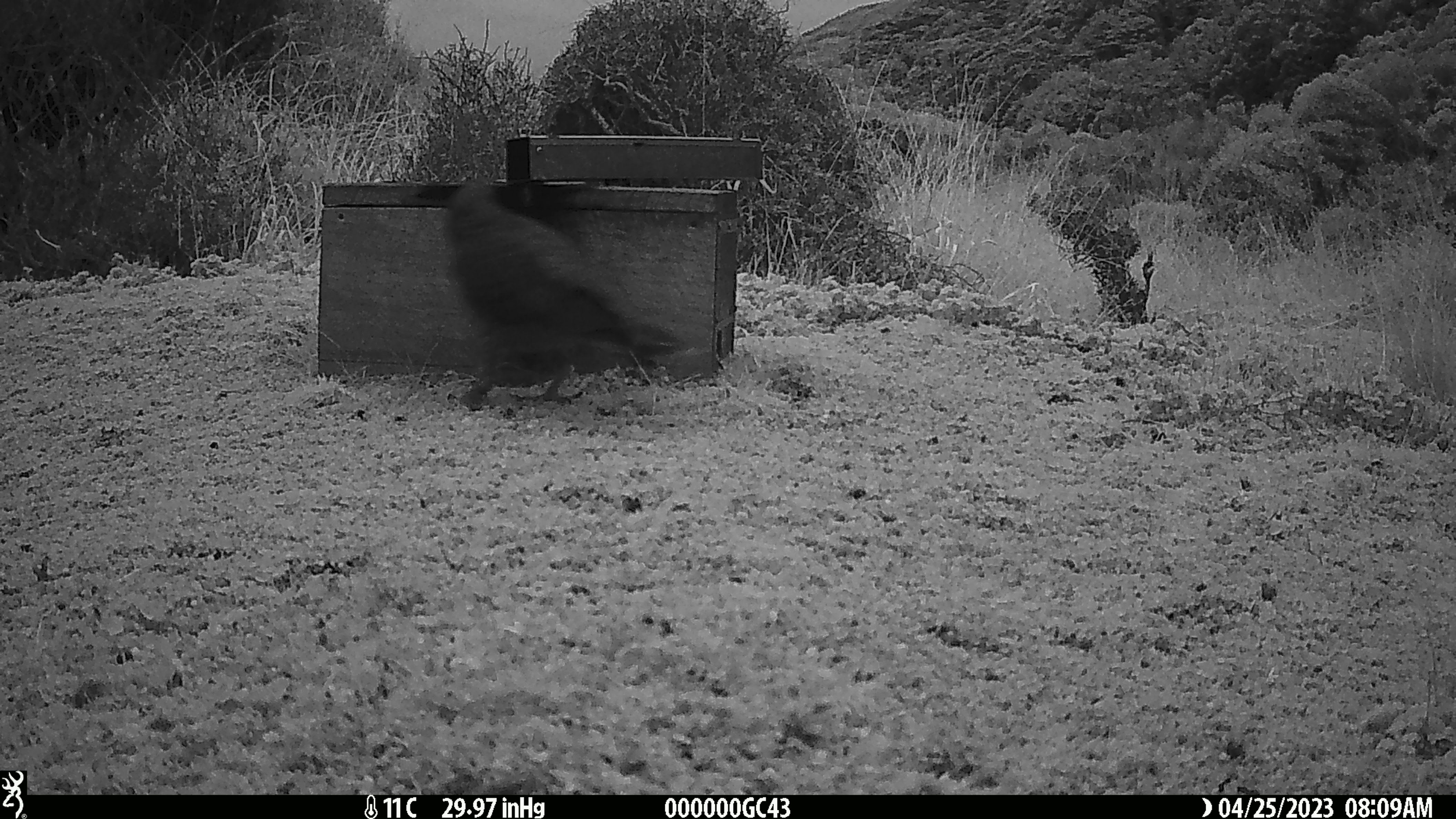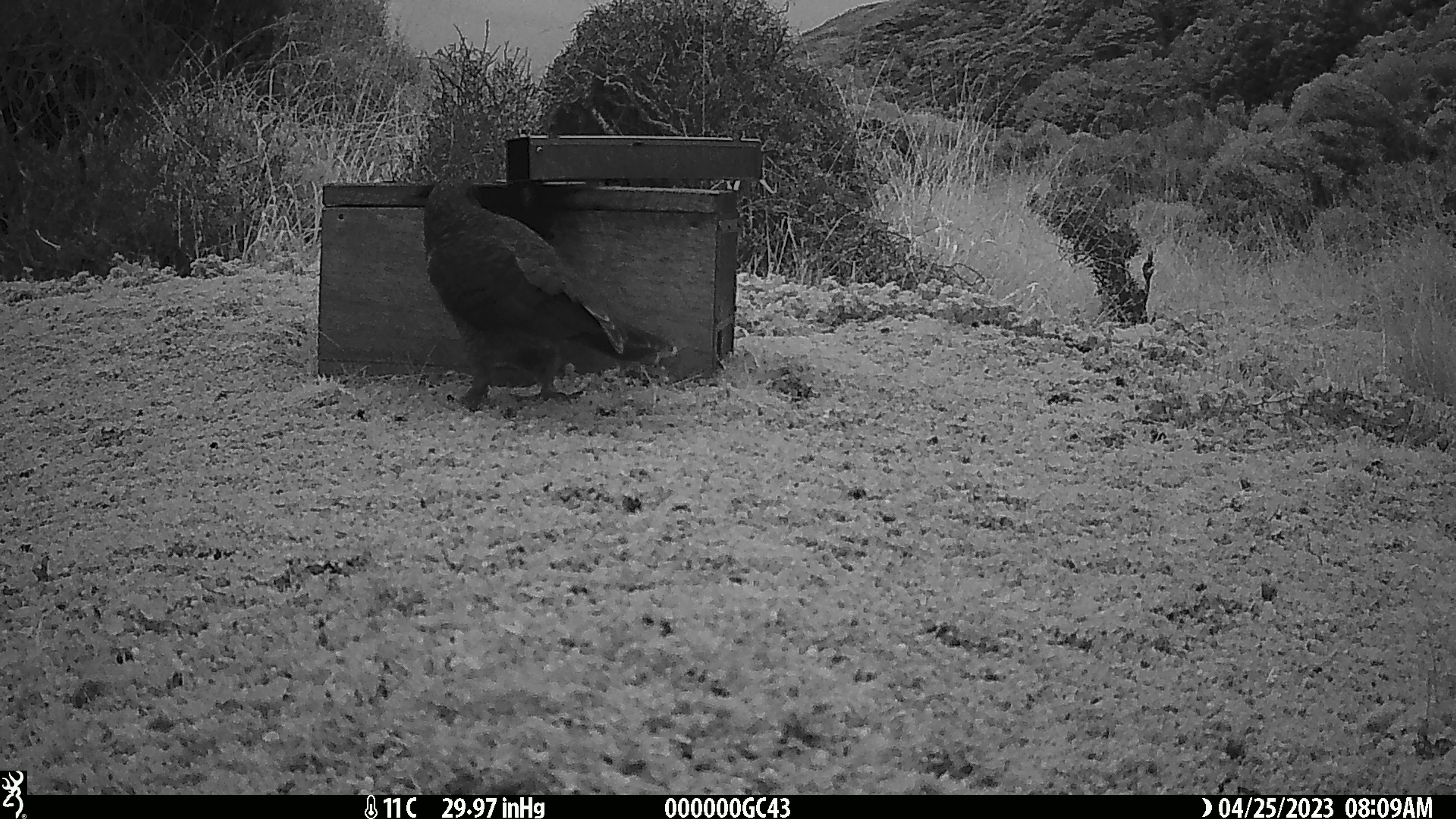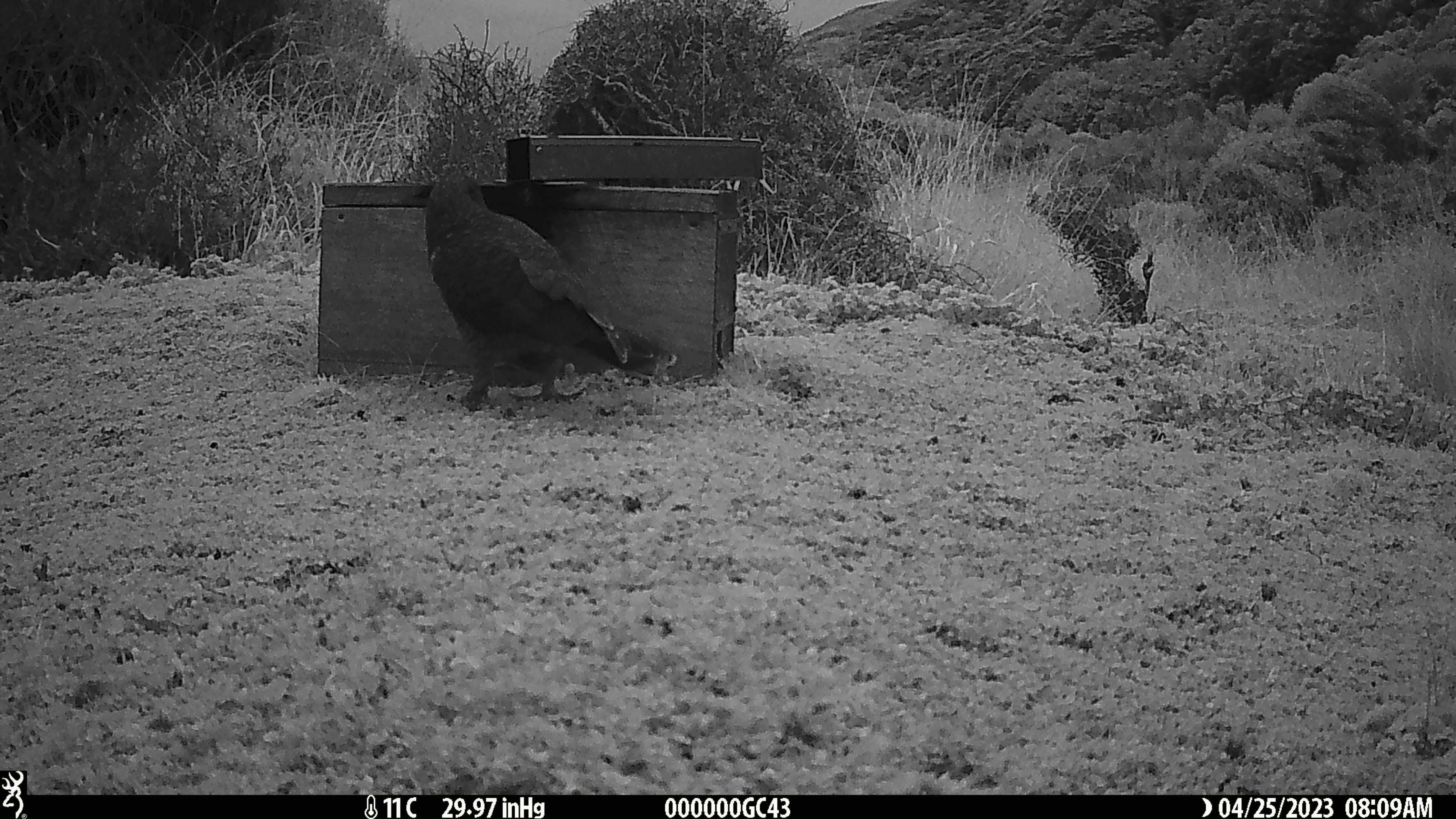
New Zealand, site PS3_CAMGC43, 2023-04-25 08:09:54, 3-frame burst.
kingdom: Animalia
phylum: Chordata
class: Aves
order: Psittaciformes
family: Strigopidae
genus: Nestor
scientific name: Nestor notabilis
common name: kea